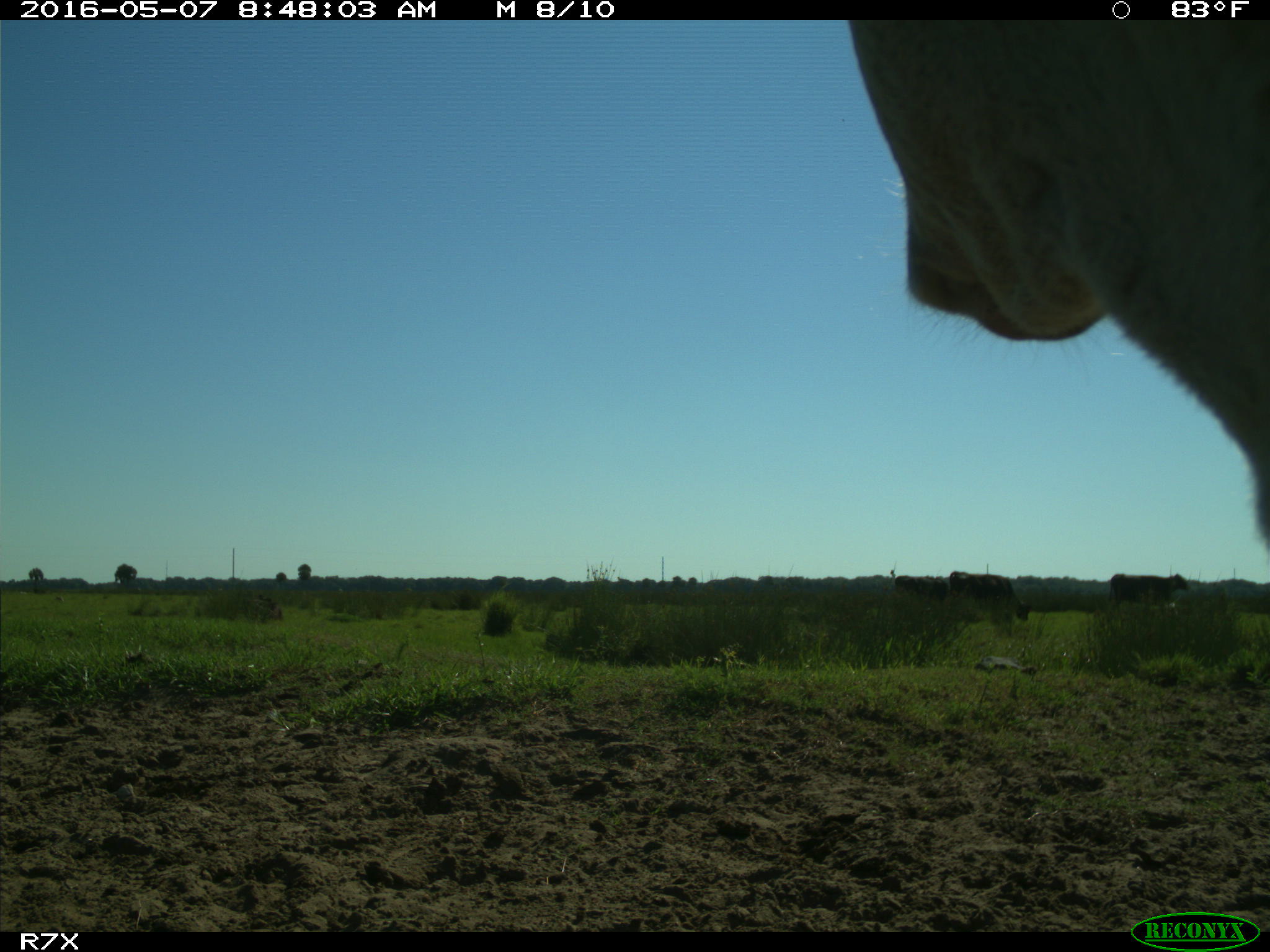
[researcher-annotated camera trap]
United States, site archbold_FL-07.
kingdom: Animalia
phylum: Chordata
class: Mammalia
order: Artiodactyla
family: Bovidae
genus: Bos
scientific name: Bos taurus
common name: domestic cow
Bos taurus (domestic cow).